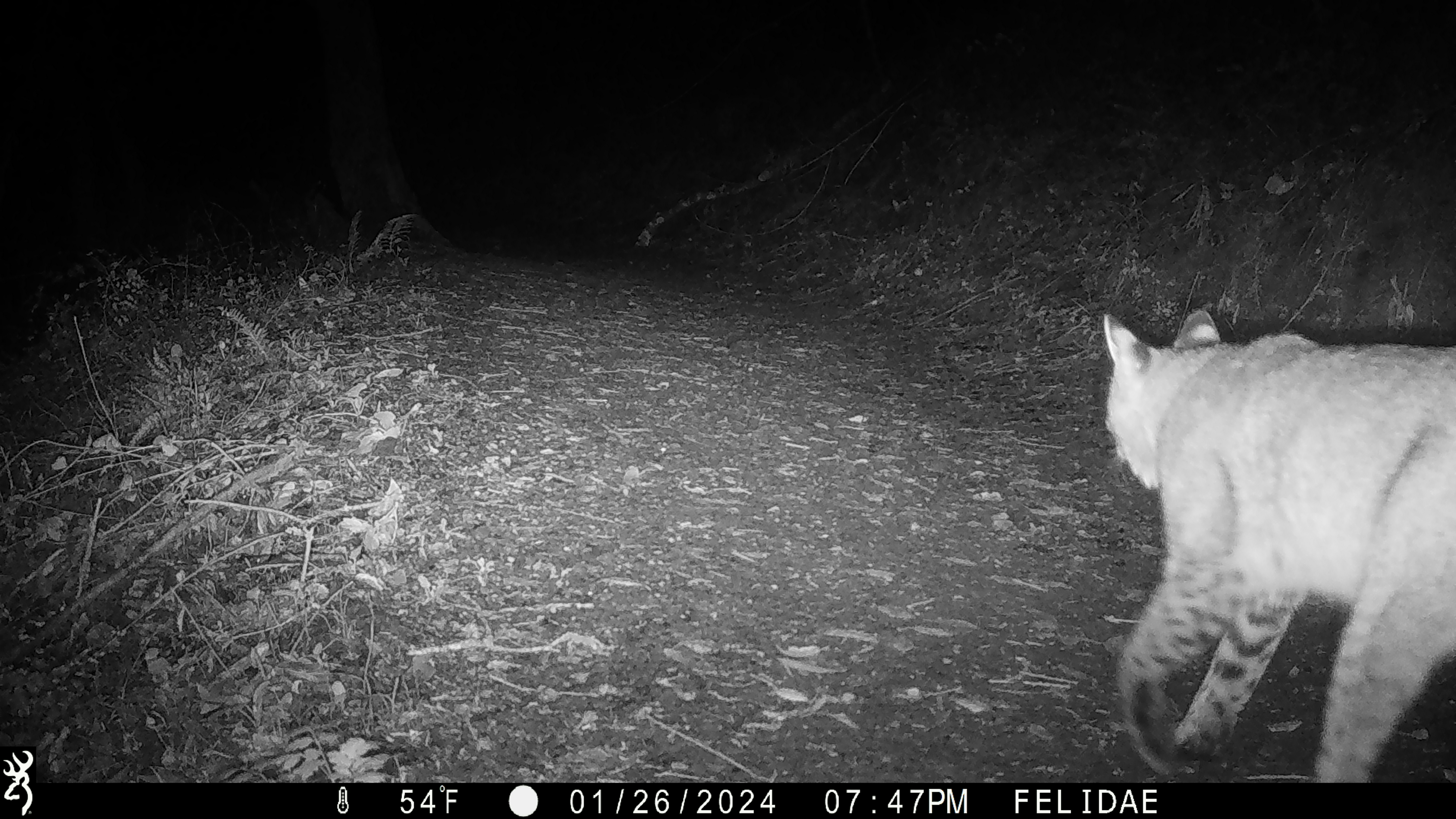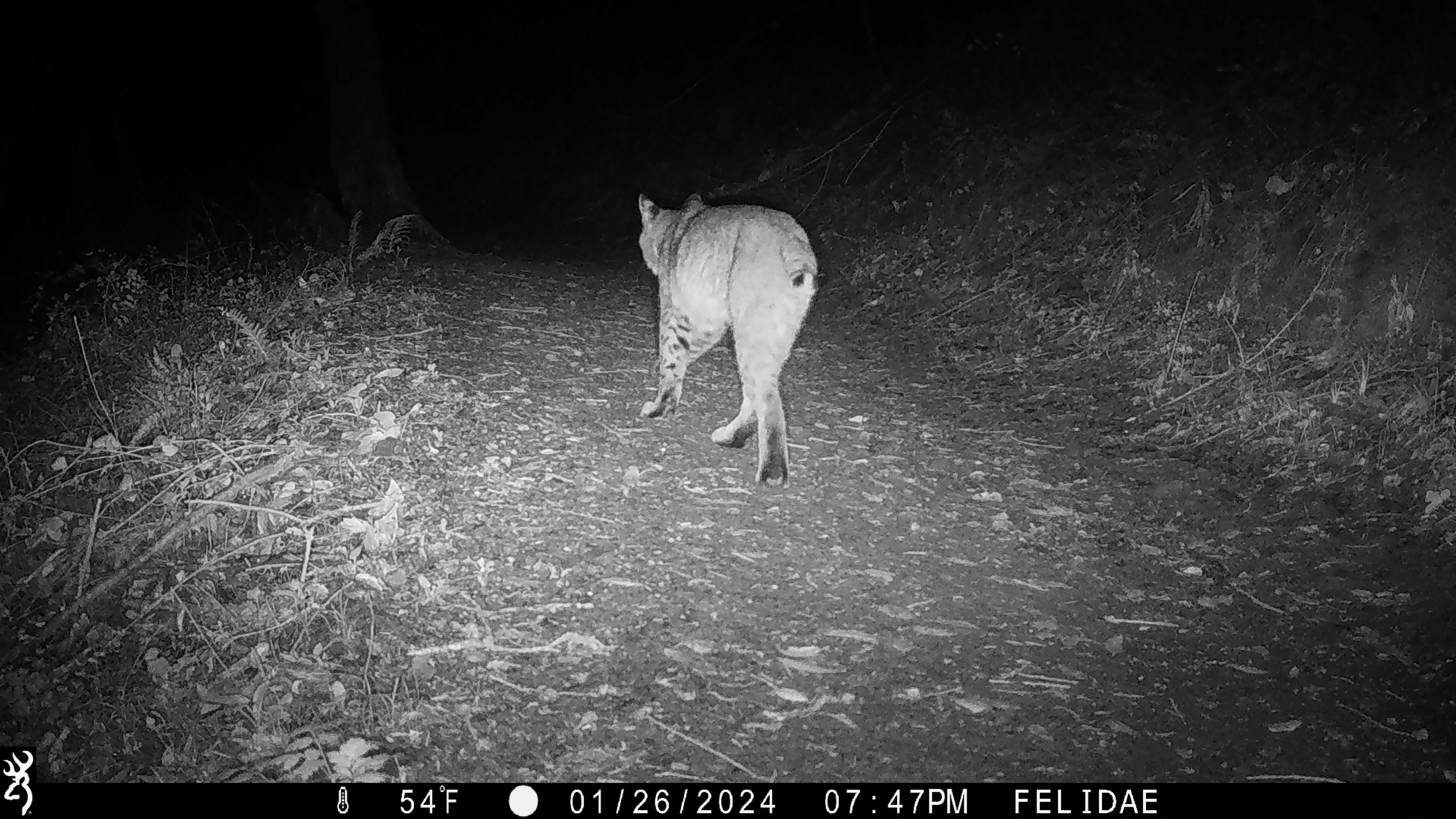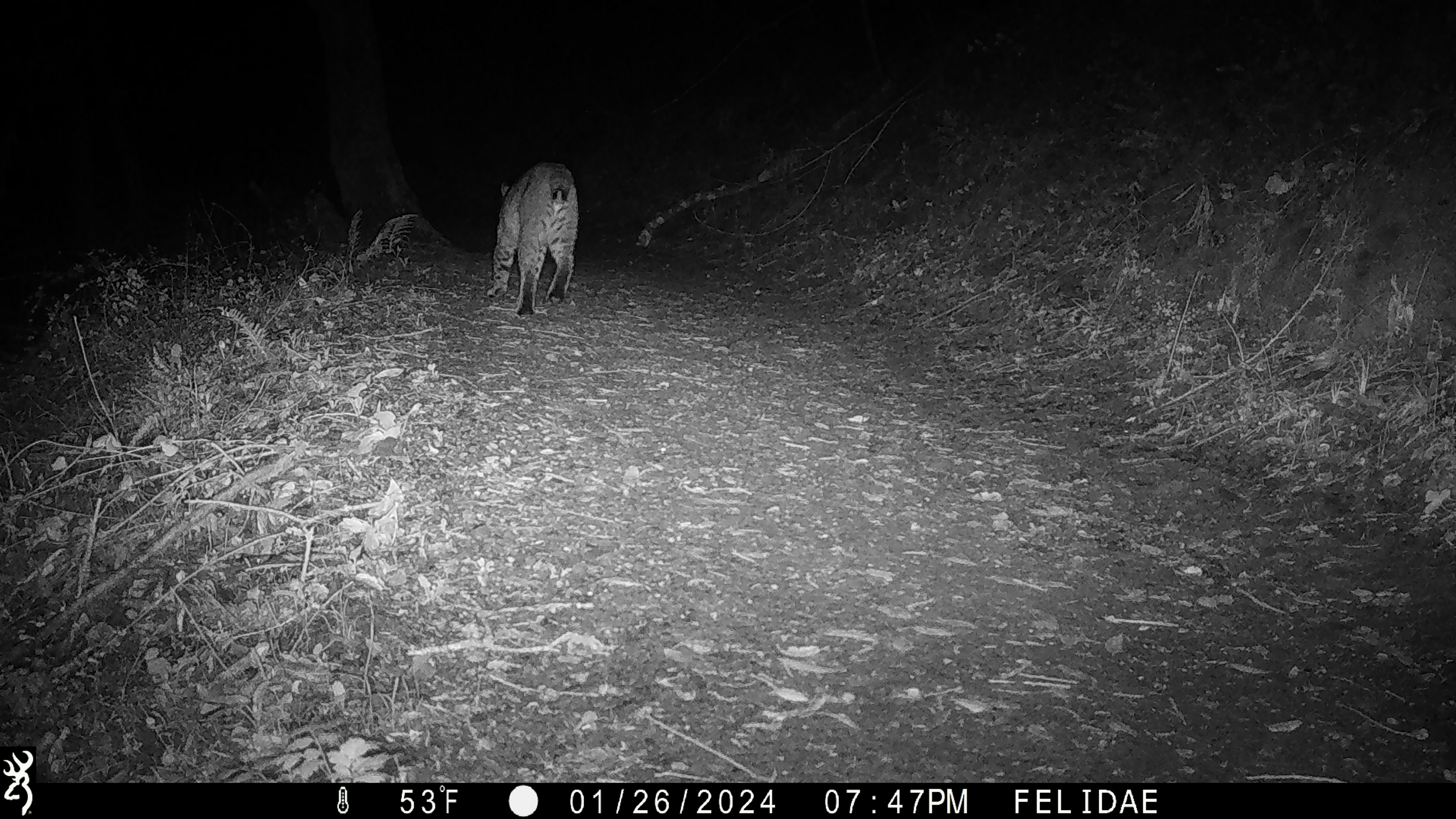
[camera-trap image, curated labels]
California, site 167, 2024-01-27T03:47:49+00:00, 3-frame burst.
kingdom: Animalia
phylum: Chordata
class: Mammalia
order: Carnivora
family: Felidae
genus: Lynx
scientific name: Lynx rufus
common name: bobcat